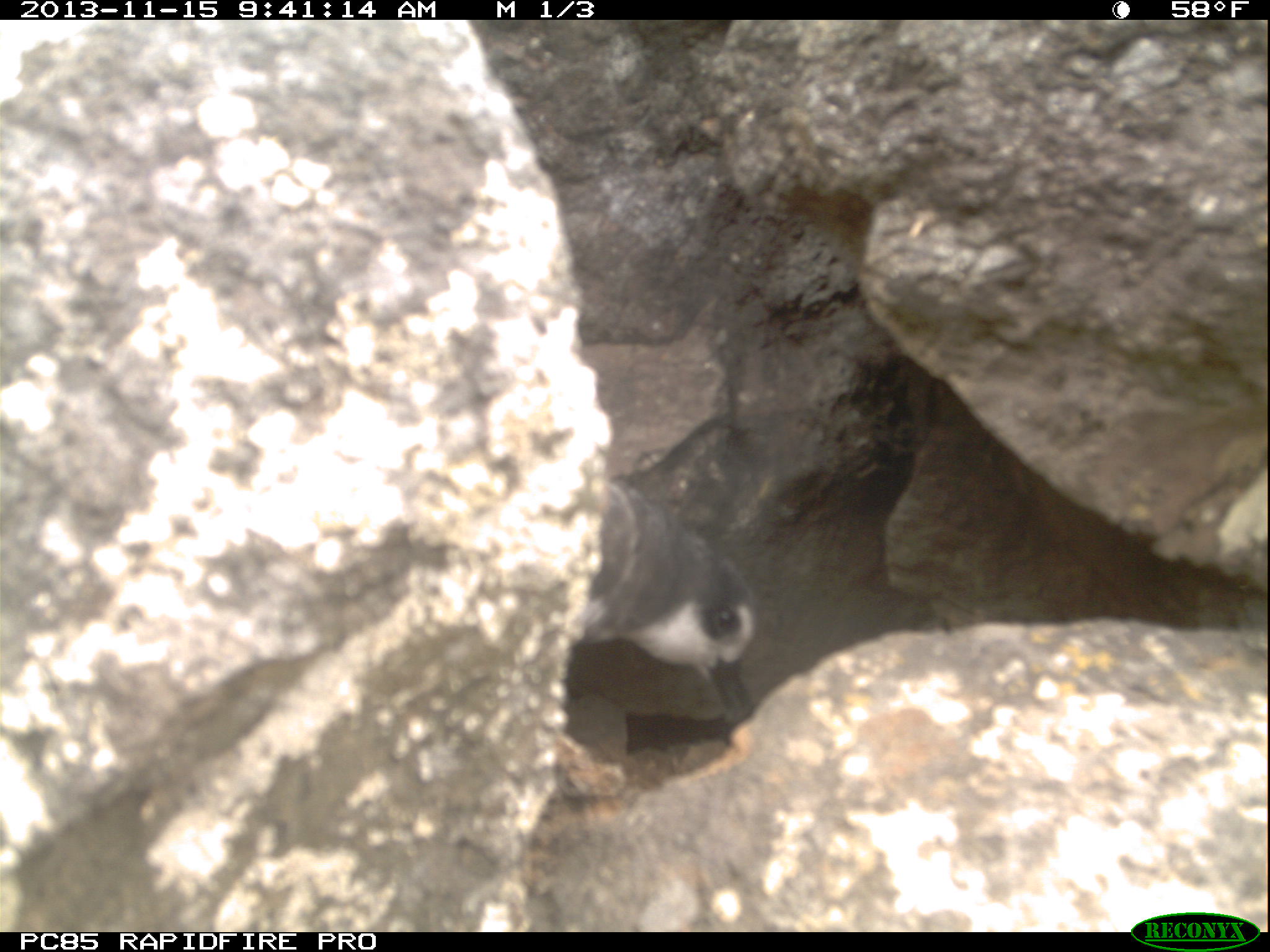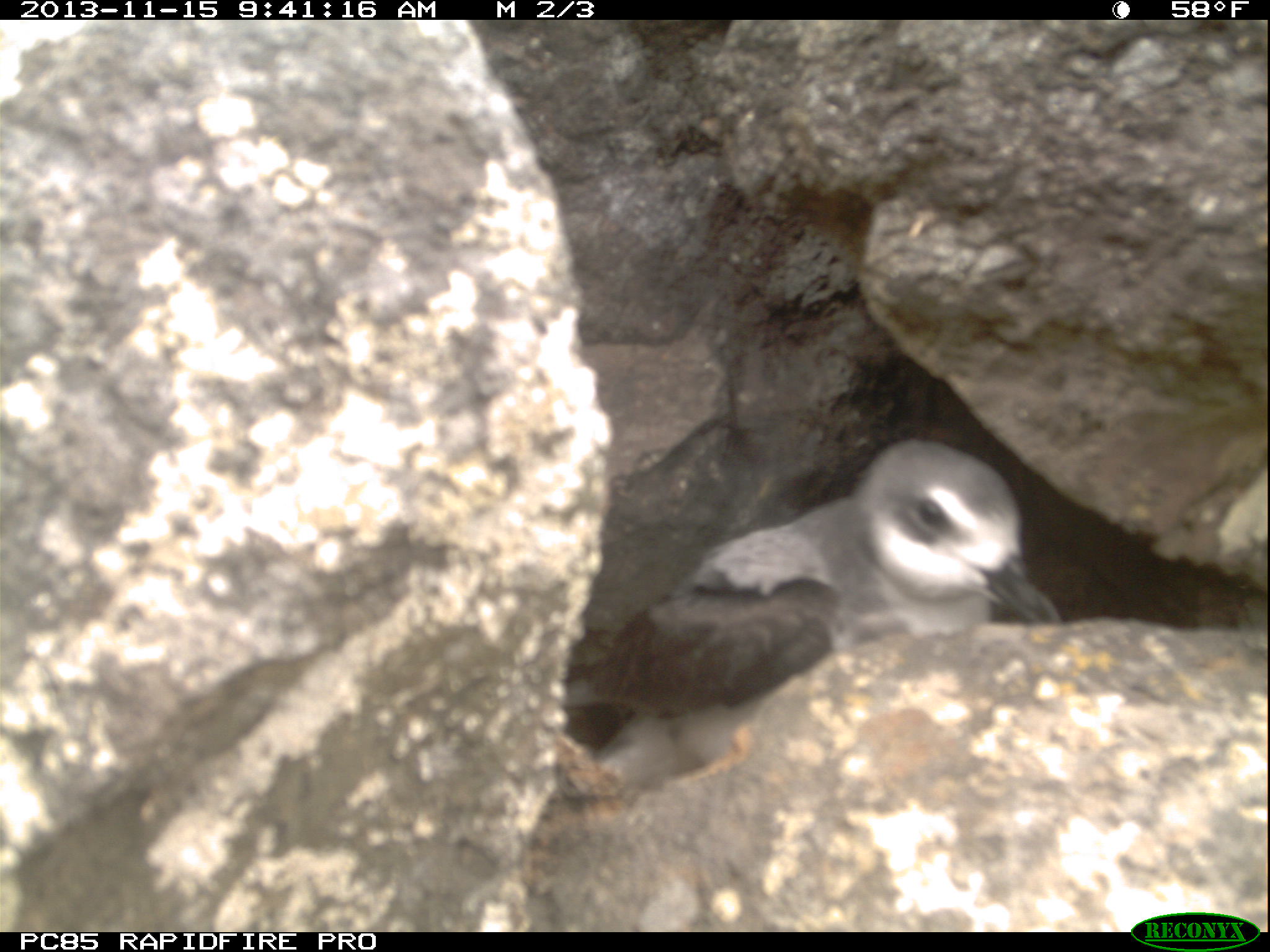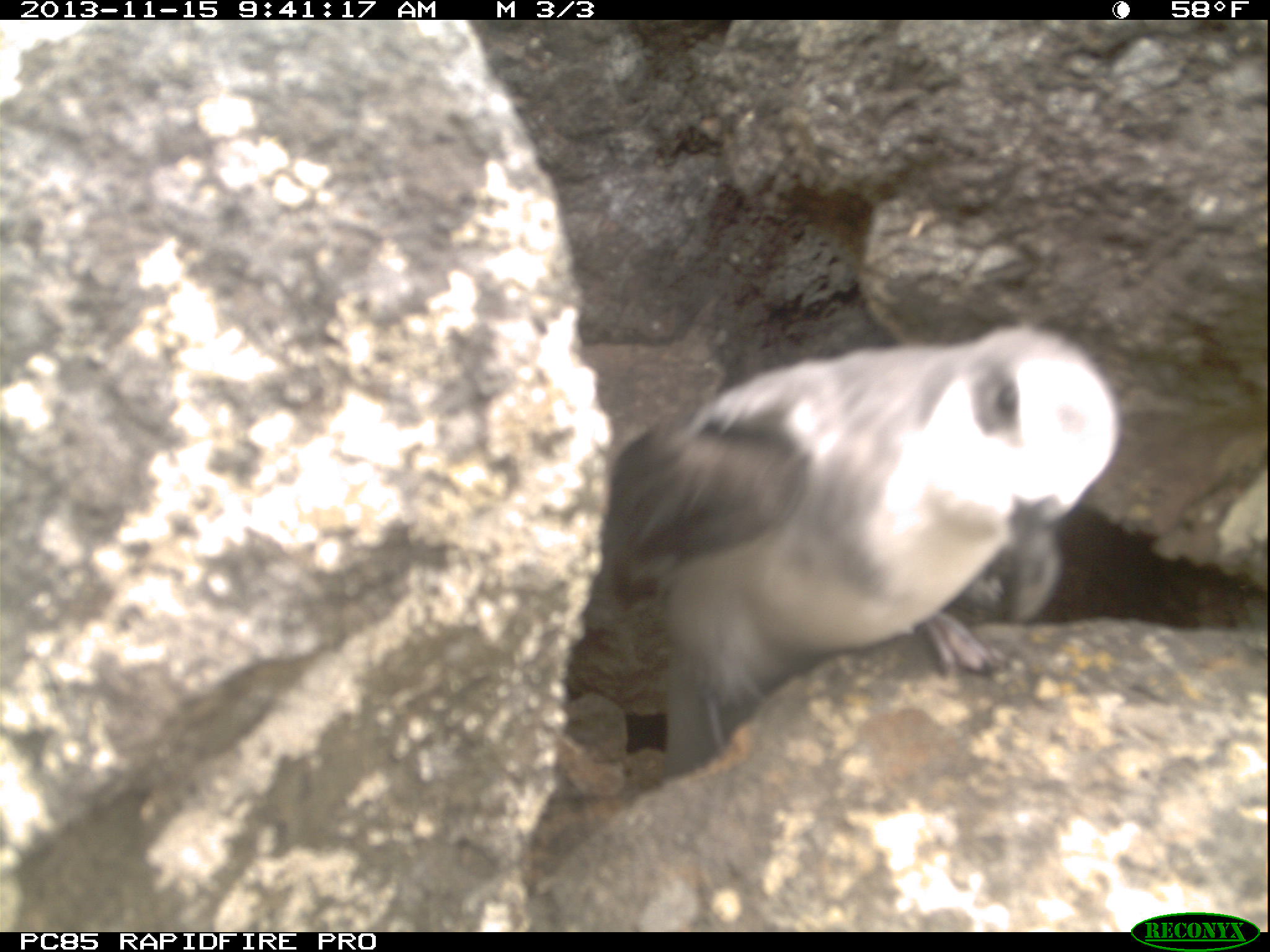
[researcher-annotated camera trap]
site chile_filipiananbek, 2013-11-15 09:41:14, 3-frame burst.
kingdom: Animalia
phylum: Chordata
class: Aves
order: Procellariiformes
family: Procellariidae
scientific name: Procellariidae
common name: petrel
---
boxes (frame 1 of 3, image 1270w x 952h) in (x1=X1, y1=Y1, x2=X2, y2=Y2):
petrel: (x1=570, y1=475, x2=763, y2=730)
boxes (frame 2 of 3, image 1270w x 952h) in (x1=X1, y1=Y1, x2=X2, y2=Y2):
petrel: (x1=553, y1=437, x2=1067, y2=806)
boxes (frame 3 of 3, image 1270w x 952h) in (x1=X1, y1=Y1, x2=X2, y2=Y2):
petrel: (x1=552, y1=322, x2=1127, y2=773)